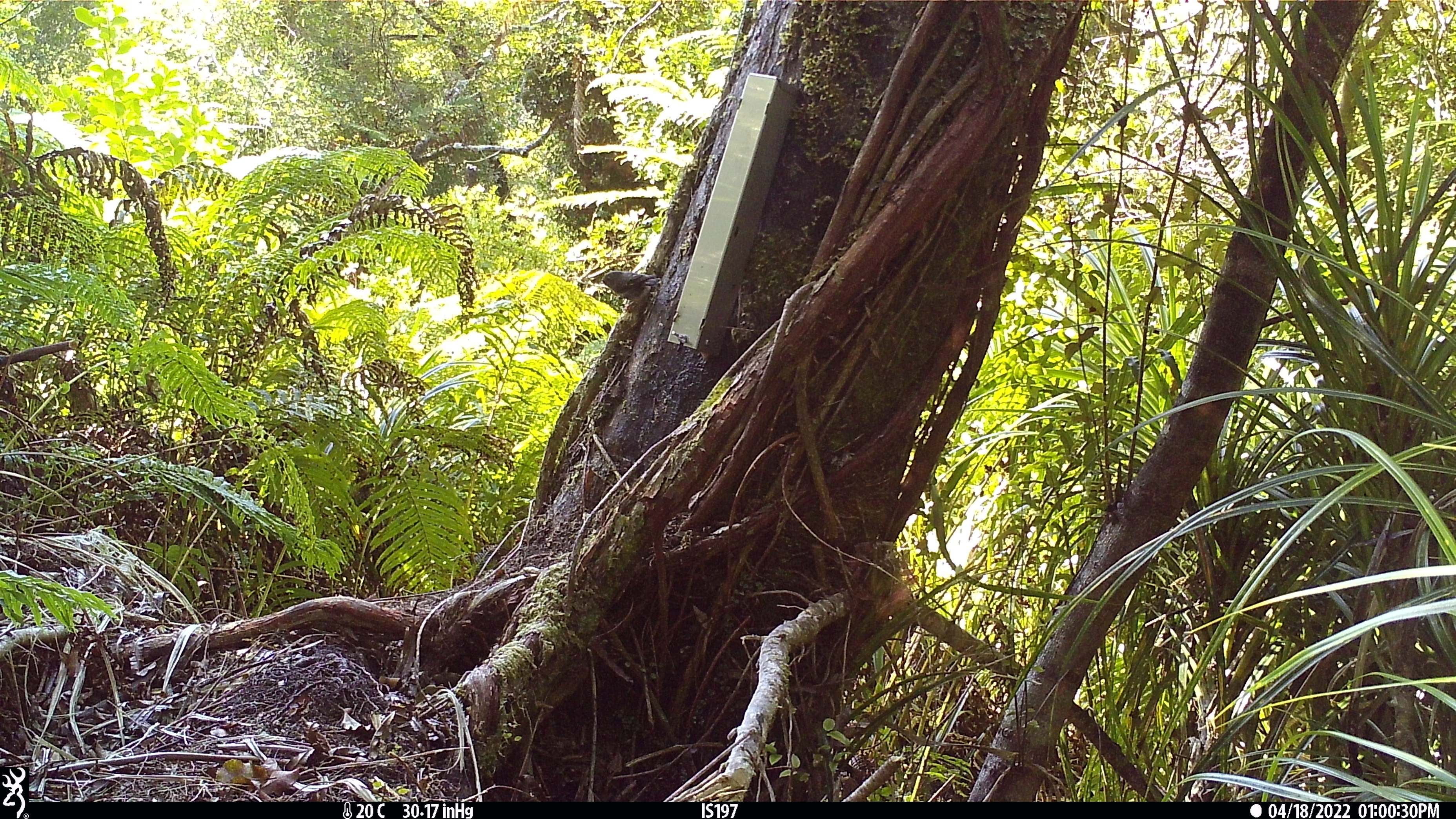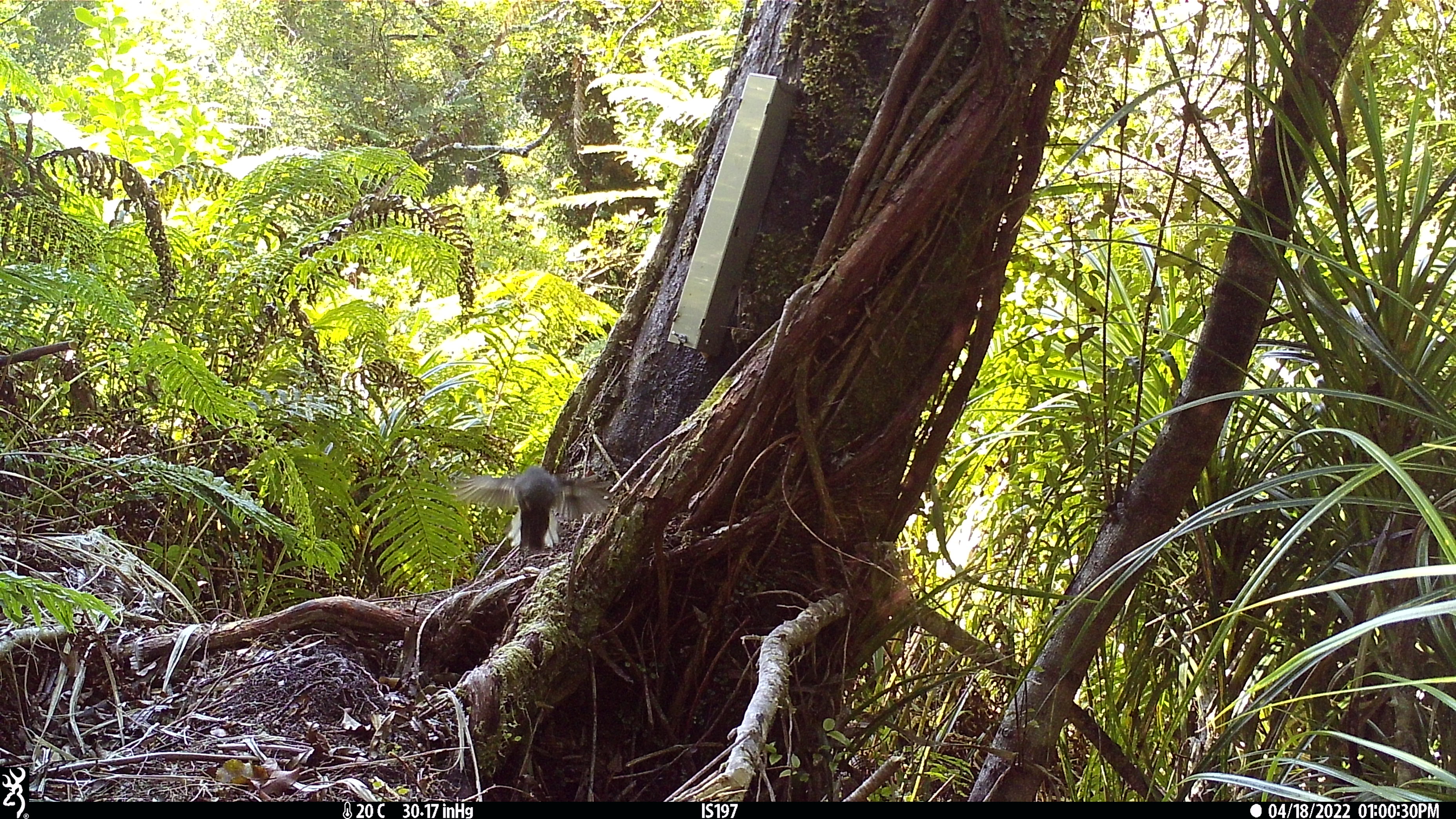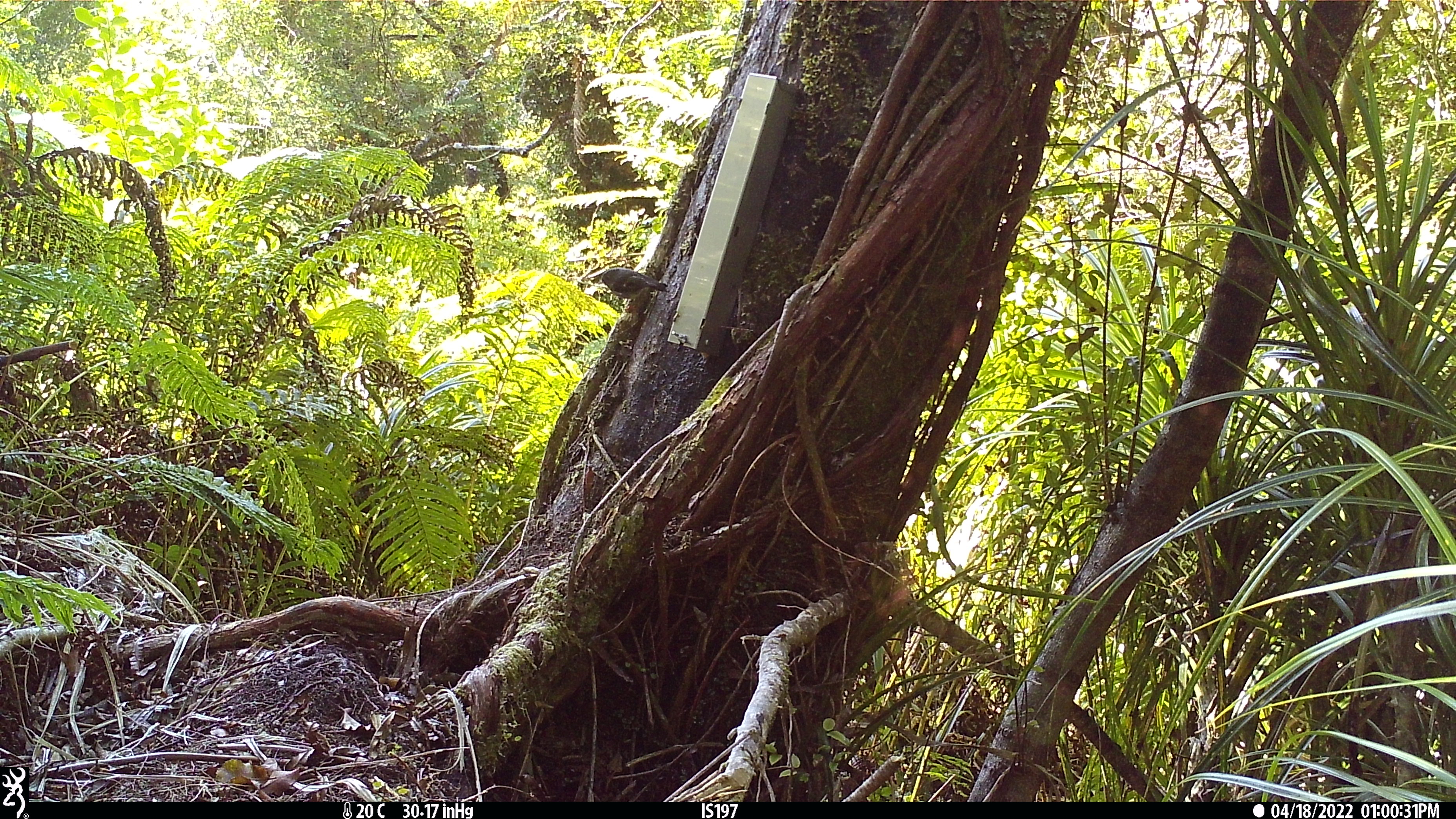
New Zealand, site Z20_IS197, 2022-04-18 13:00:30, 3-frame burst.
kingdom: Animalia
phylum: Chordata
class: Aves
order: Passeriformes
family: Petroicidae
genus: Petroica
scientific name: Petroica macrocephala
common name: tomtit